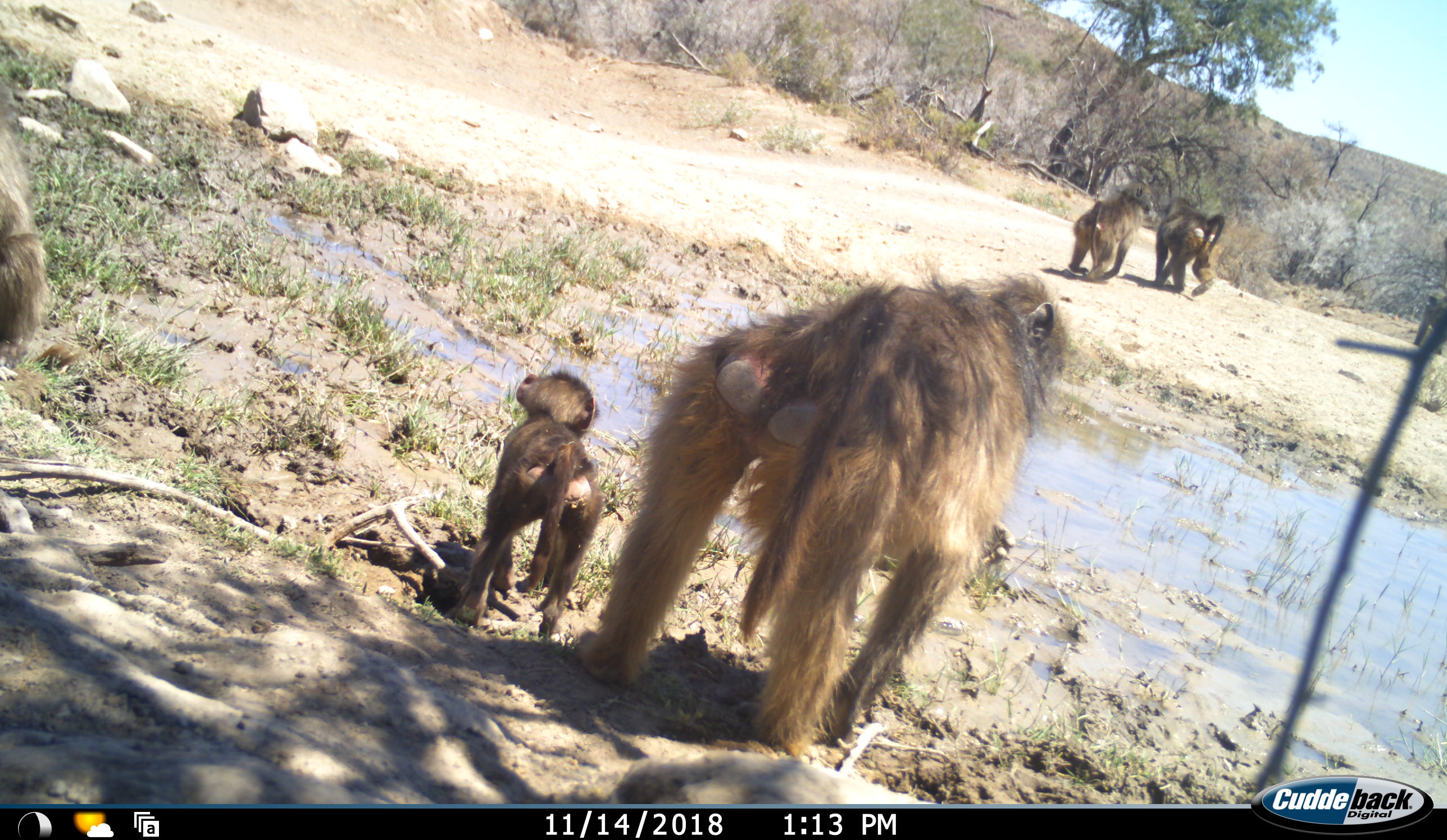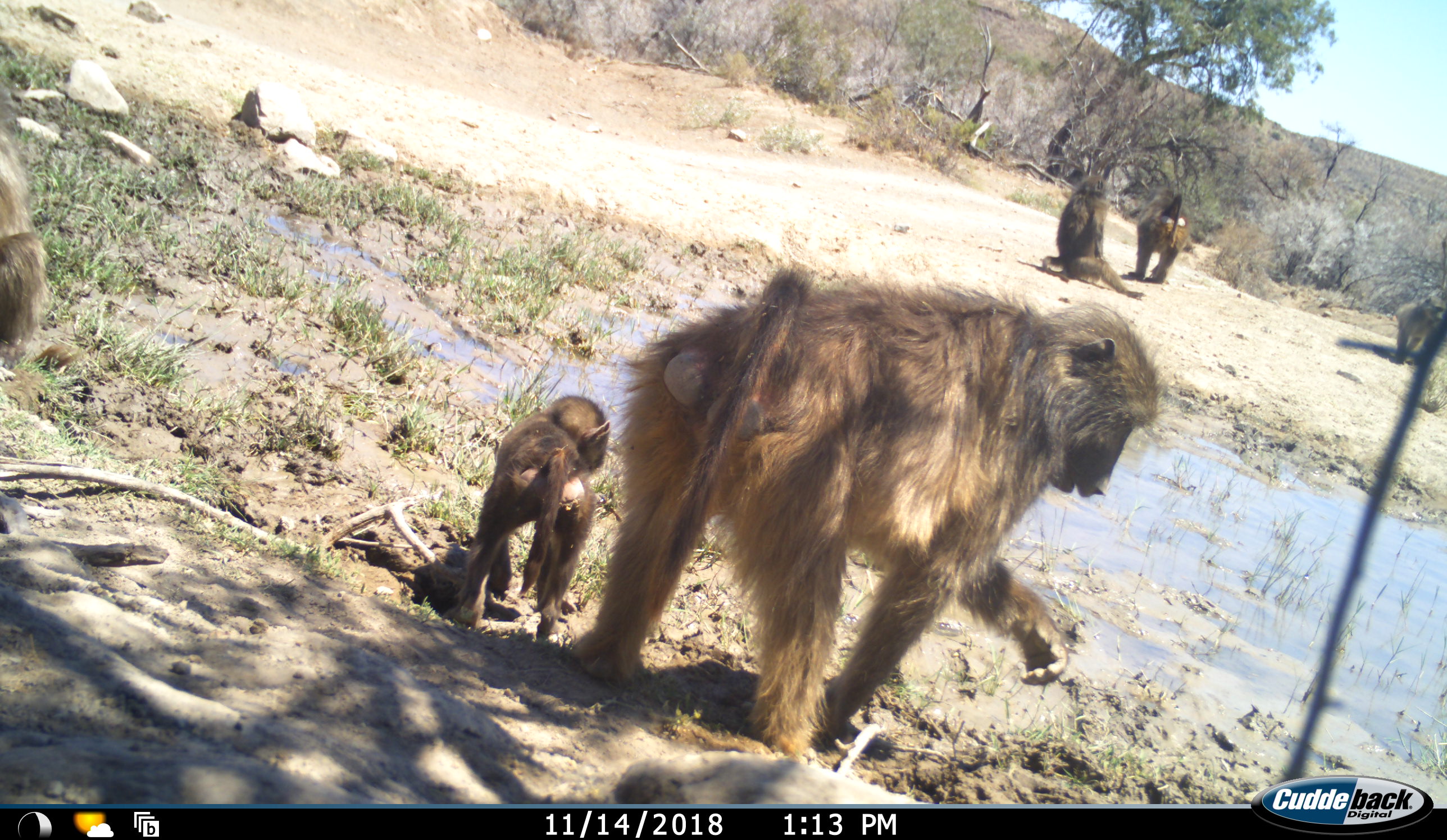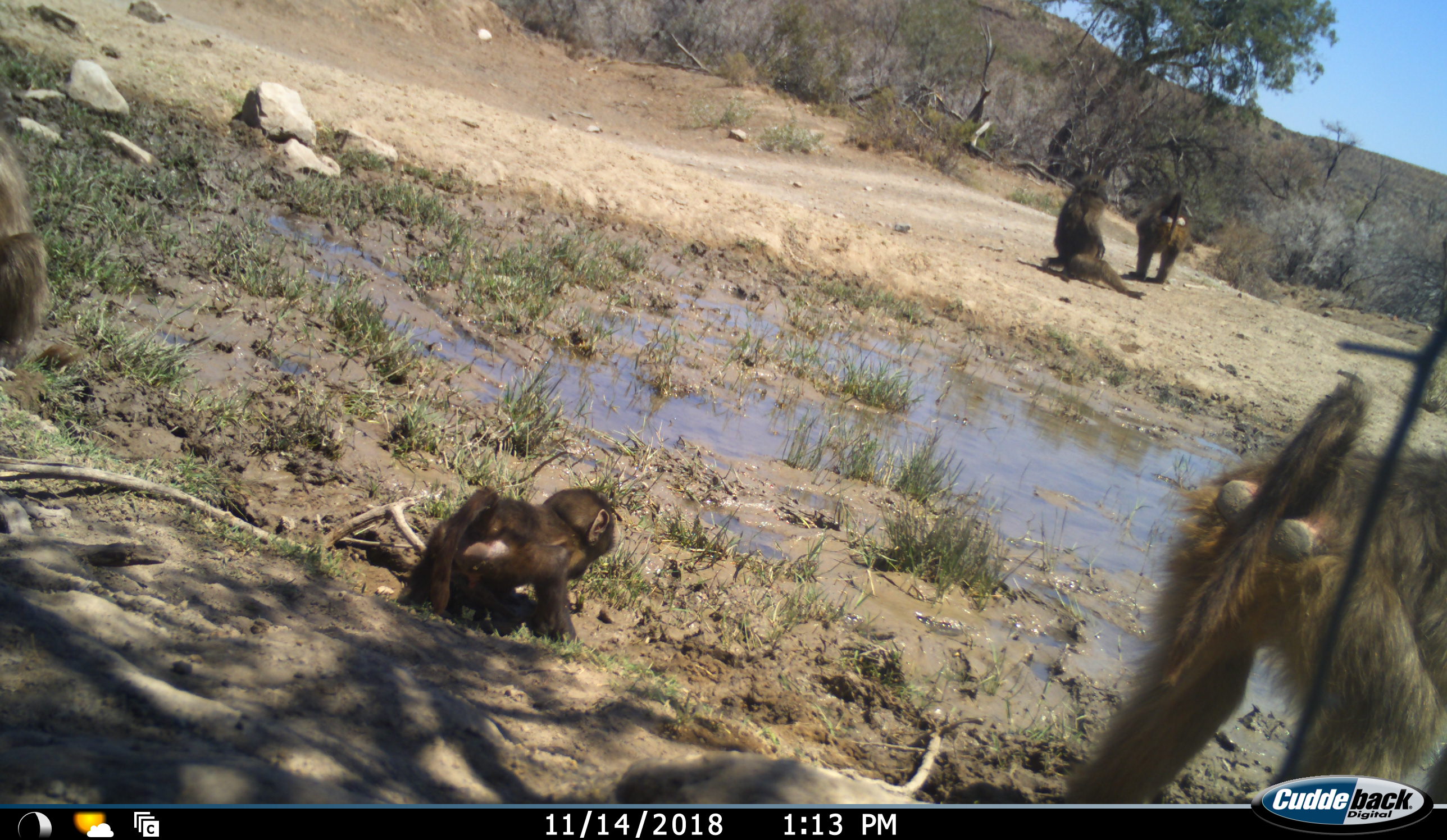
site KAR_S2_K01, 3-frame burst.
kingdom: Animalia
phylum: Chordata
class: Mammalia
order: Primates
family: Cercopithecidae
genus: Papio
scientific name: Papio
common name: baboon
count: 6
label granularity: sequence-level